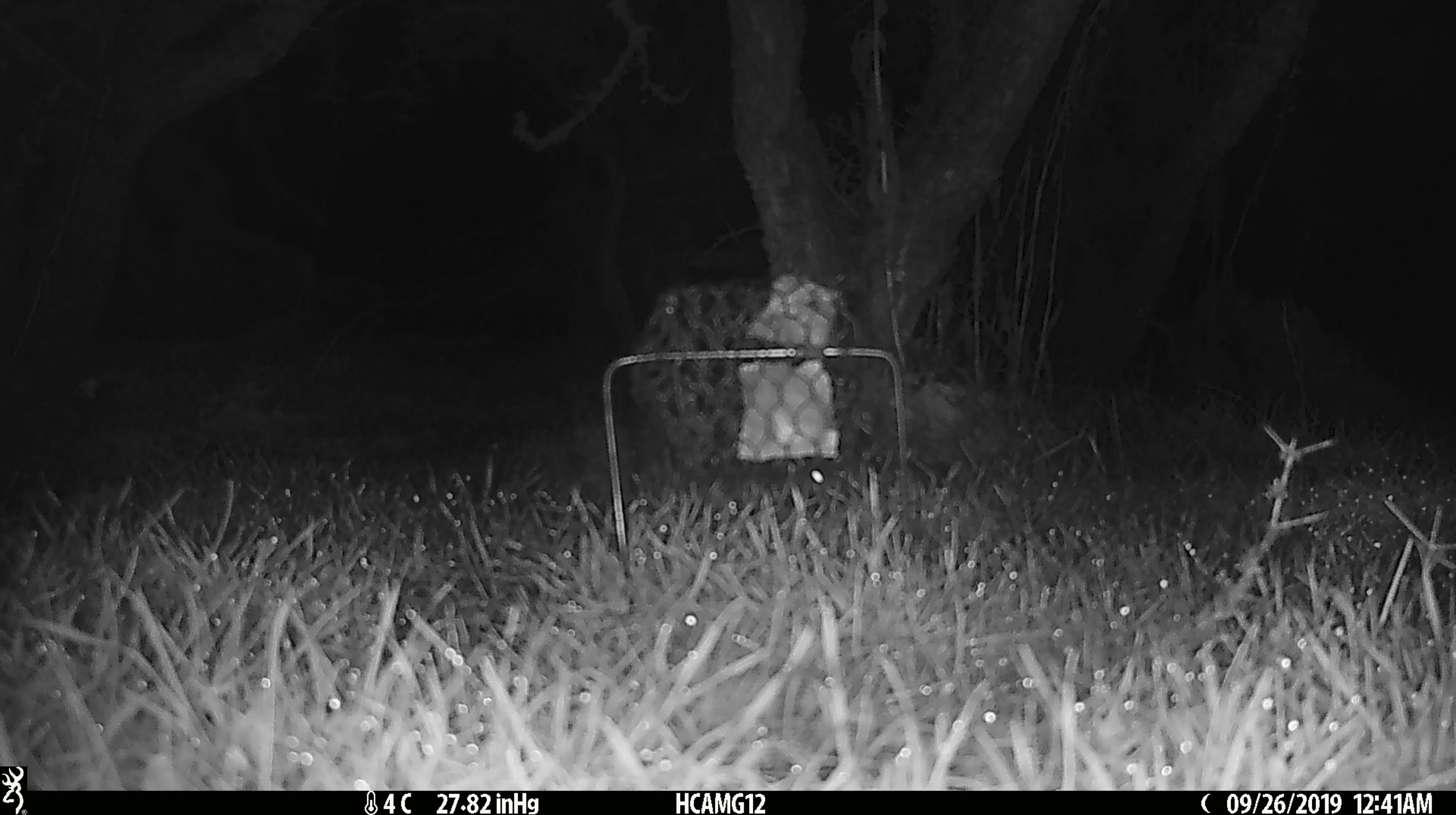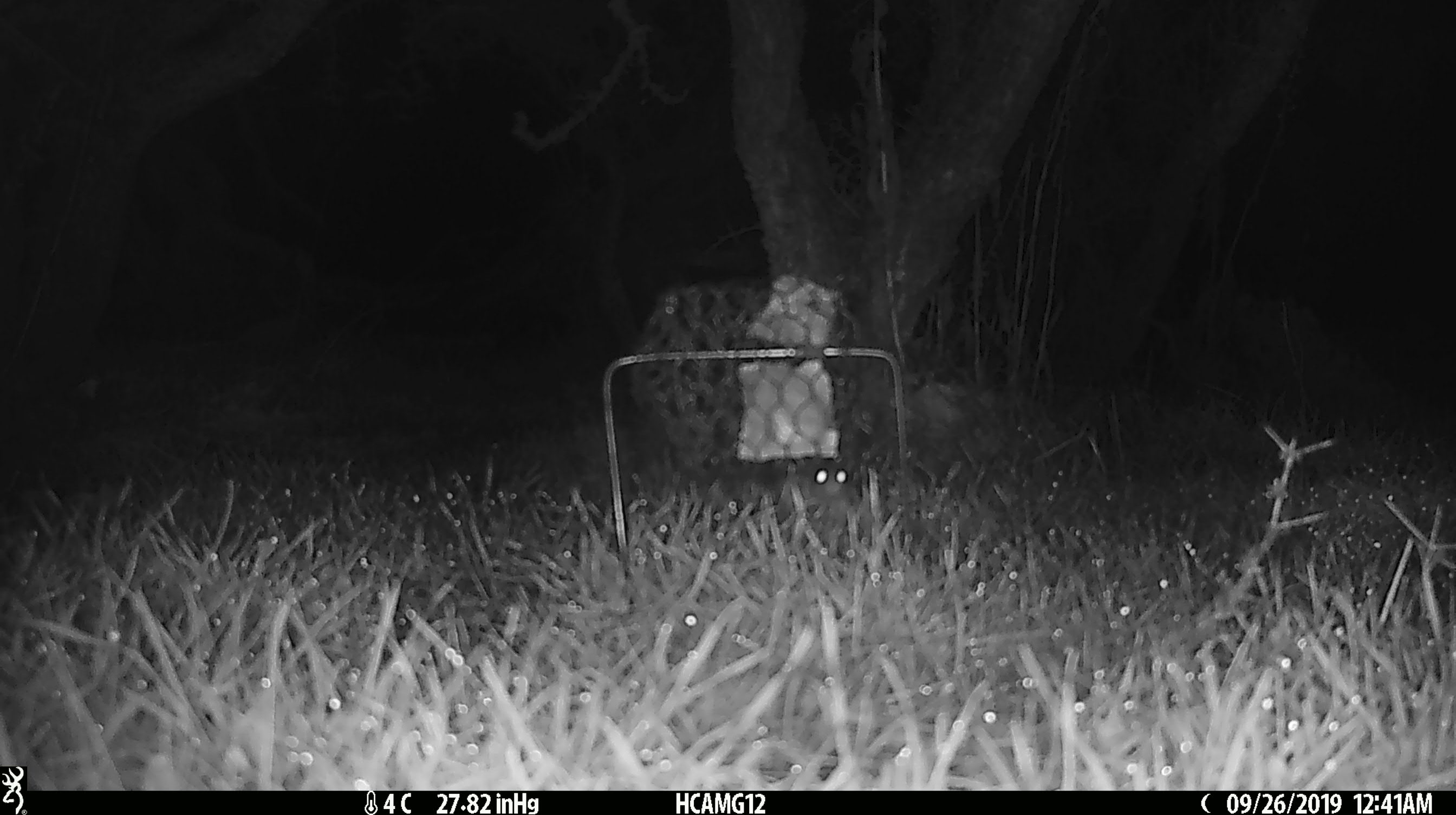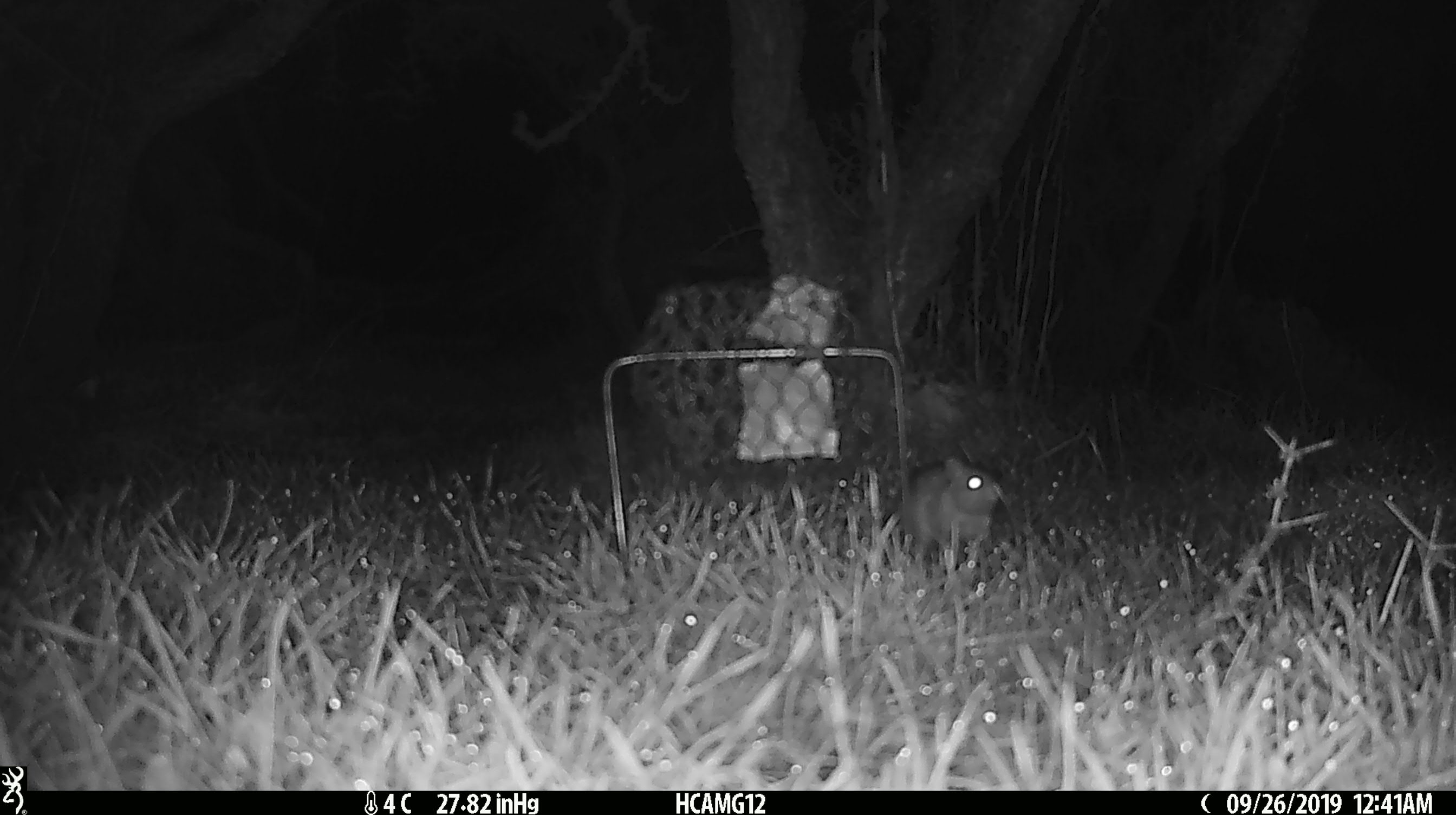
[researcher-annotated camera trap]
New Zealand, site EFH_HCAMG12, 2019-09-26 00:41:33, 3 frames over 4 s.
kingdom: Animalia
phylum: Chordata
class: Mammalia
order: Rodentia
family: Muridae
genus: Mus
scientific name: Mus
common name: mouse